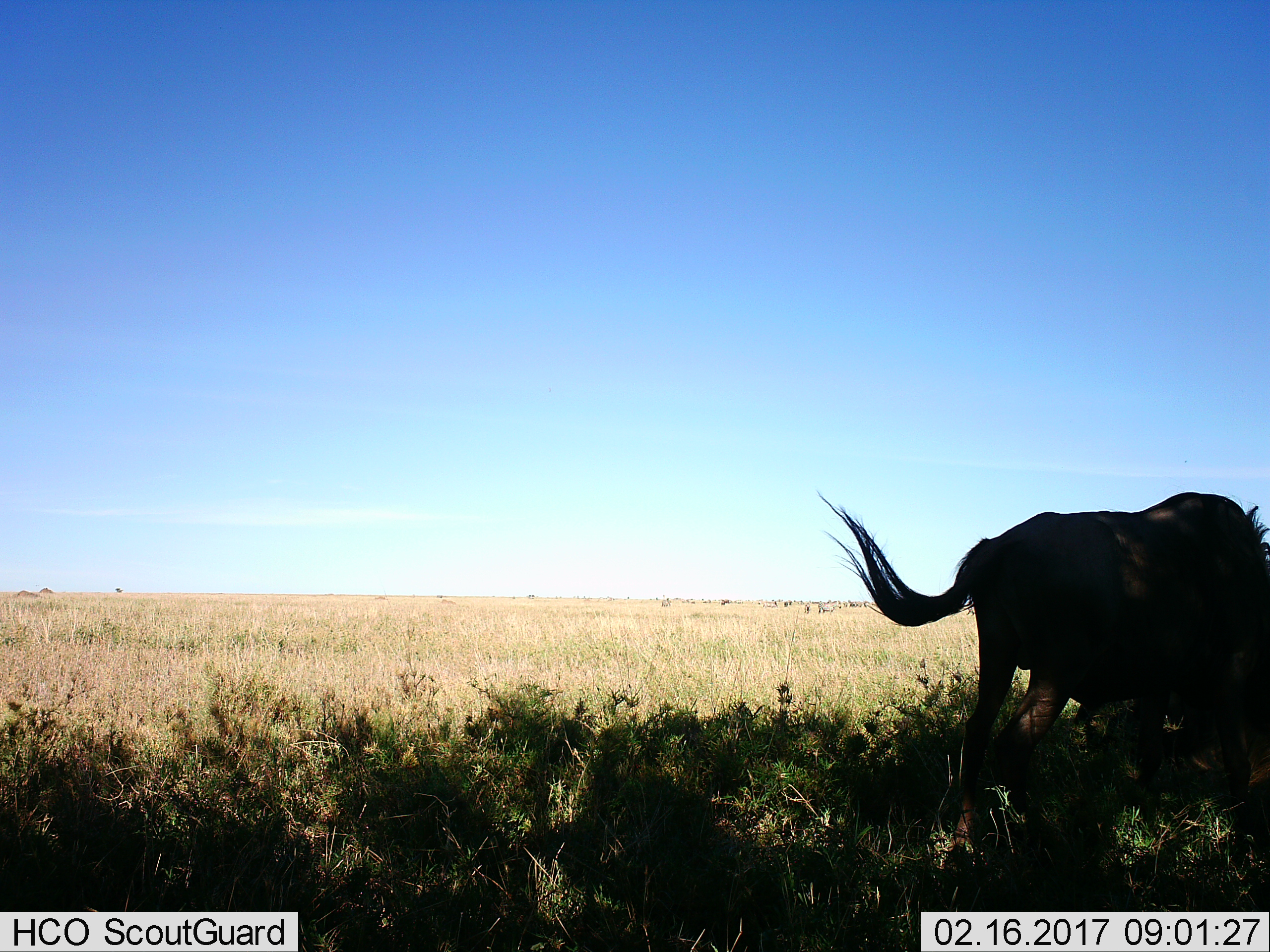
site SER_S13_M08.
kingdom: Animalia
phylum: Chordata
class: Mammalia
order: Artiodactyla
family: Bovidae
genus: Connochaetes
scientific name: Connochaetes taurinus taurinus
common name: blue wildebeest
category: wildebeestblue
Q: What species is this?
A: Wildebeestblue (blue wildebeest) (Connochaetes taurinus taurinus).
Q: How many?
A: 1.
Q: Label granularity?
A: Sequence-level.